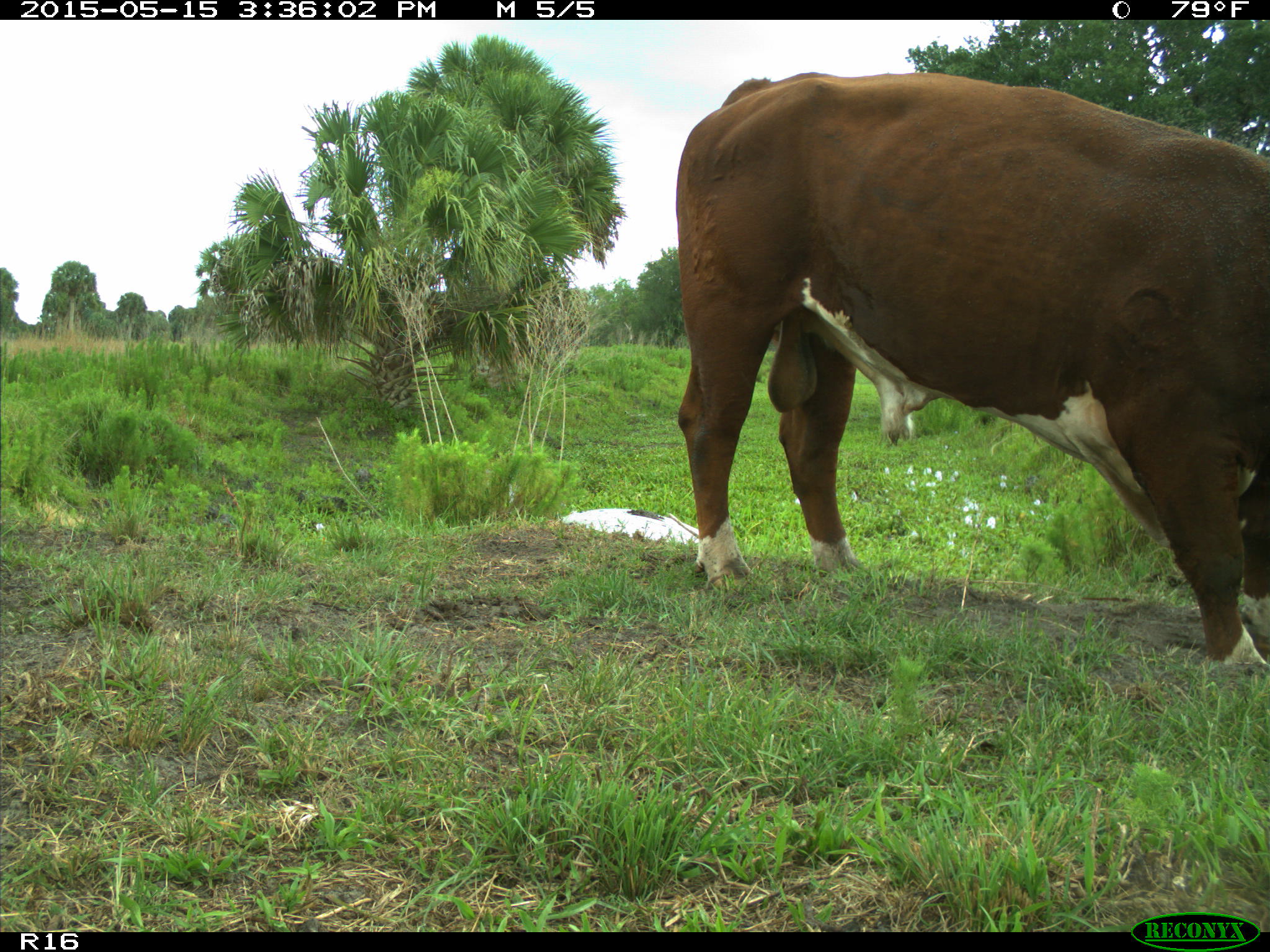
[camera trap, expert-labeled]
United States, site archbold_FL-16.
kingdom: Animalia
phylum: Chordata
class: Mammalia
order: Artiodactyla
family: Bovidae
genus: Bos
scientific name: Bos taurus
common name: domestic cow